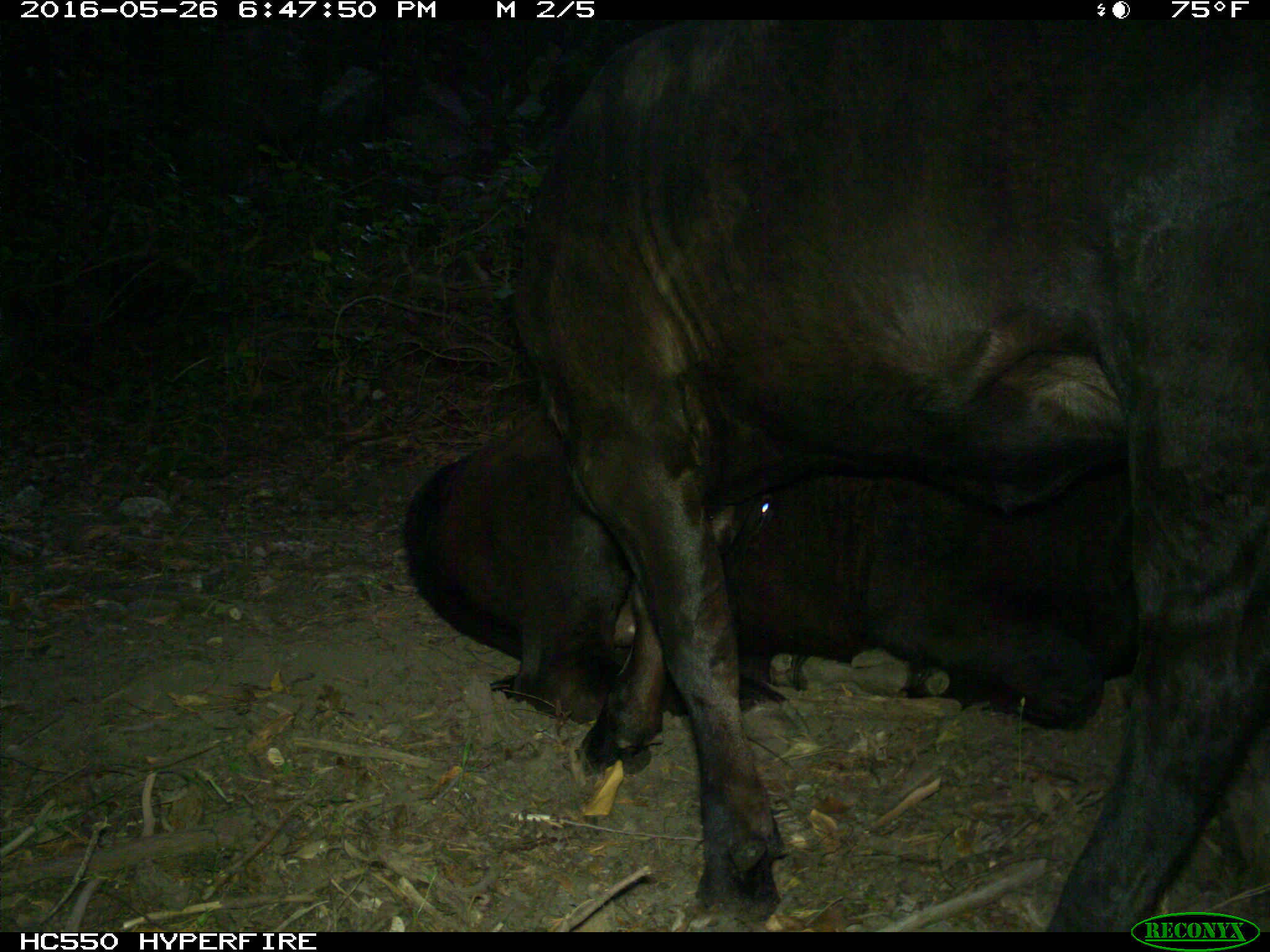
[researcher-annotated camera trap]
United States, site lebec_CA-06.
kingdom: Animalia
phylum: Chordata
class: Mammalia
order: Artiodactyla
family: Bovidae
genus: Bos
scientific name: Bos taurus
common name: domestic cow